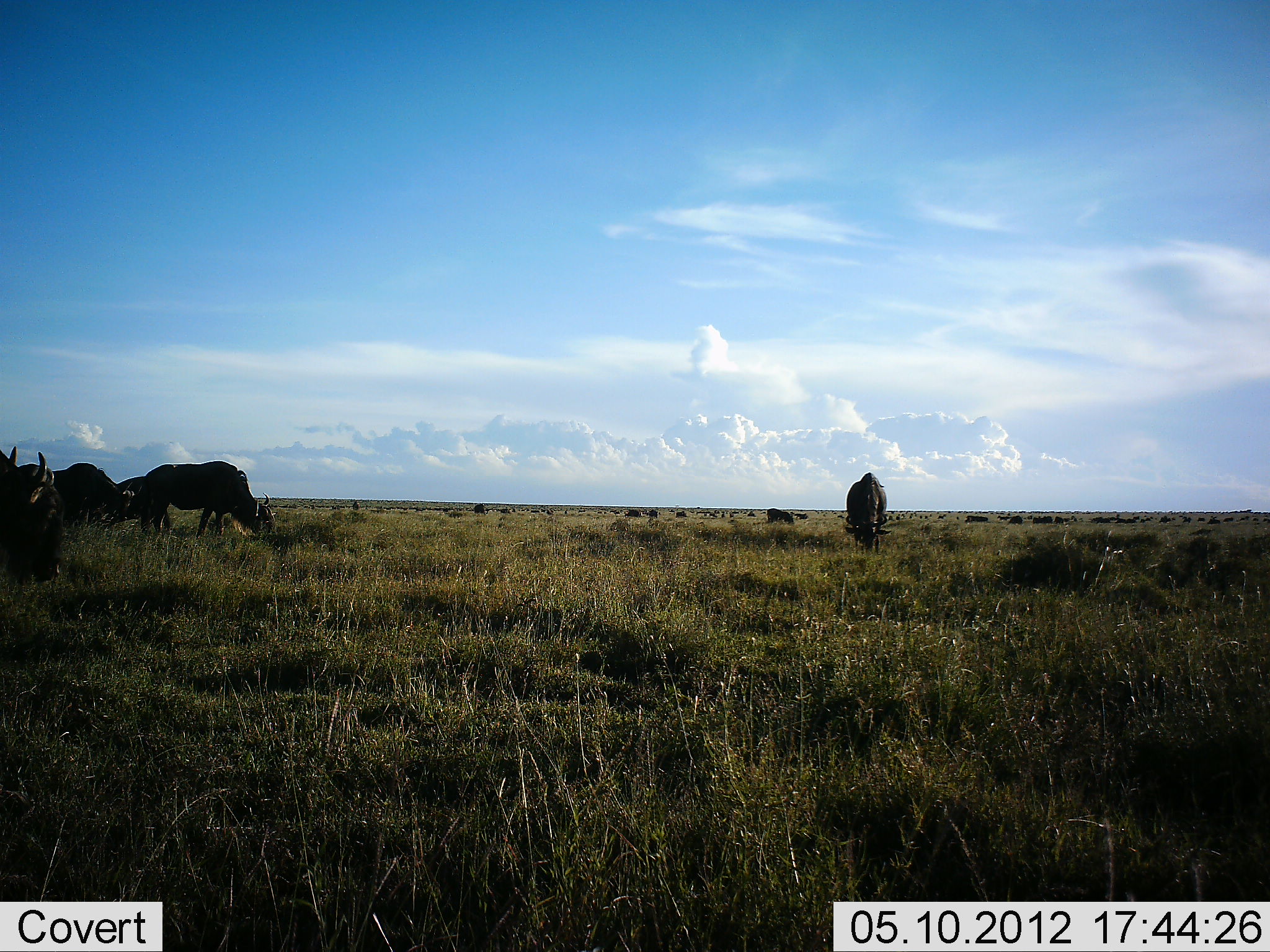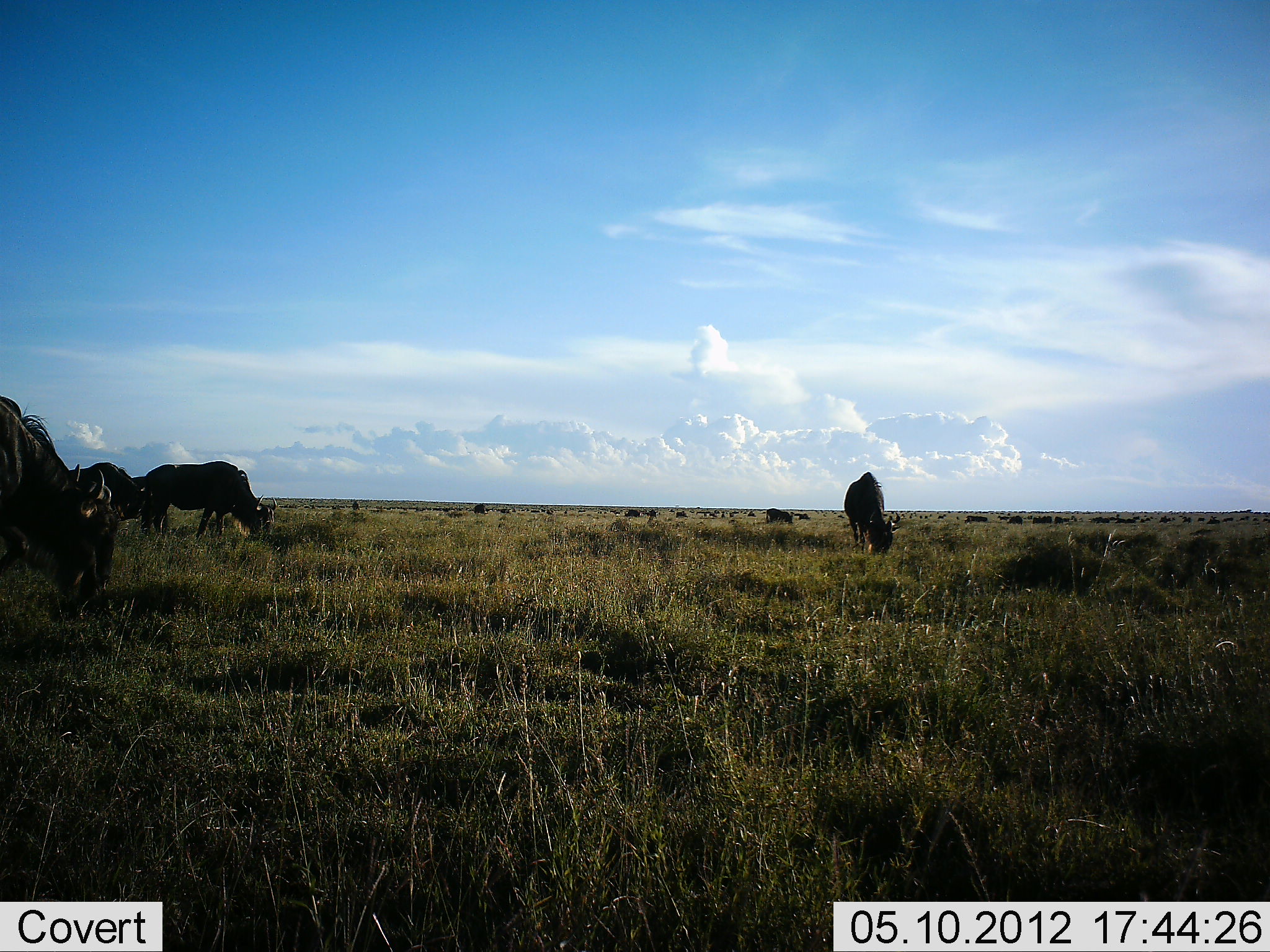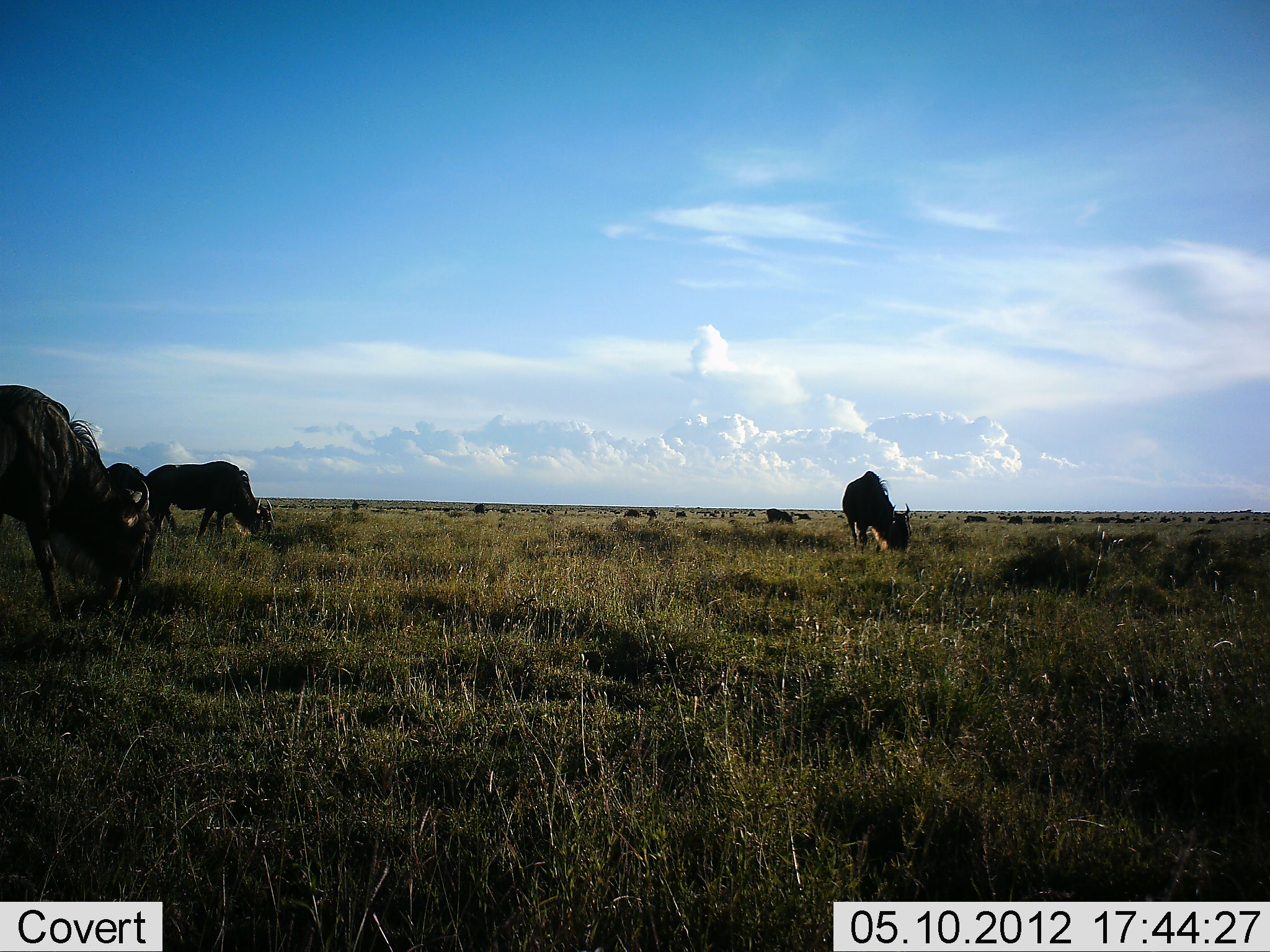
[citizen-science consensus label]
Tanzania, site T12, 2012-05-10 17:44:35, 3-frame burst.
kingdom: Animalia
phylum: Chordata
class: Mammalia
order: Artiodactyla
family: Bovidae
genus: Connochaetes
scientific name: Connochaetes taurinus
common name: blue wildebeest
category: wildebeest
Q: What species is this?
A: Wildebeest (blue wildebeest) (Connochaetes taurinus).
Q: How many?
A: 11-50.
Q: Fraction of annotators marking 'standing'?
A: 20%.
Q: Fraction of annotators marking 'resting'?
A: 0%.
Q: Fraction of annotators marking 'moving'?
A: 20%.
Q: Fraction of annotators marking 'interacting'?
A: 0%.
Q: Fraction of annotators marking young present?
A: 0%.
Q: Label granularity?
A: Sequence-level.